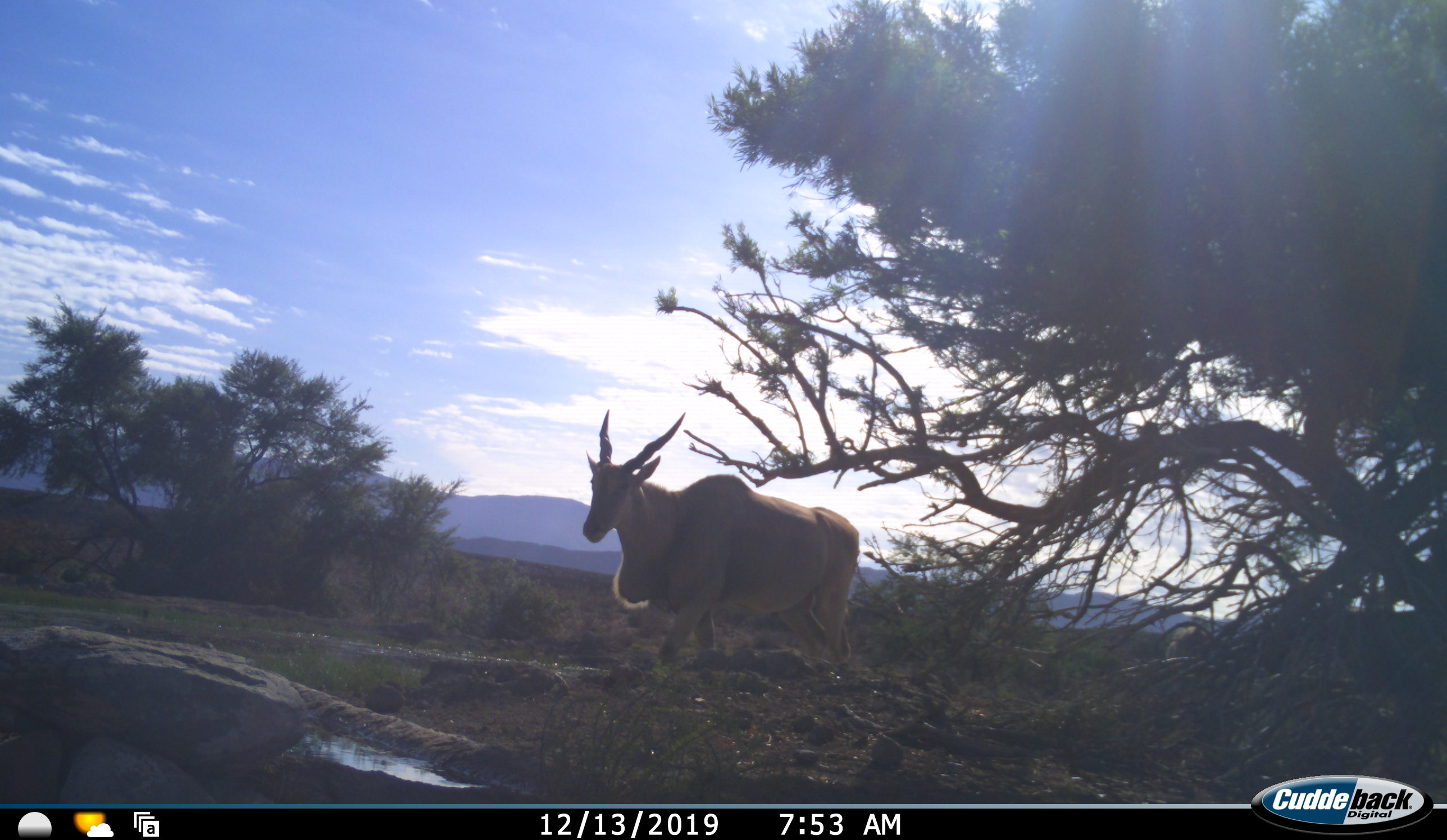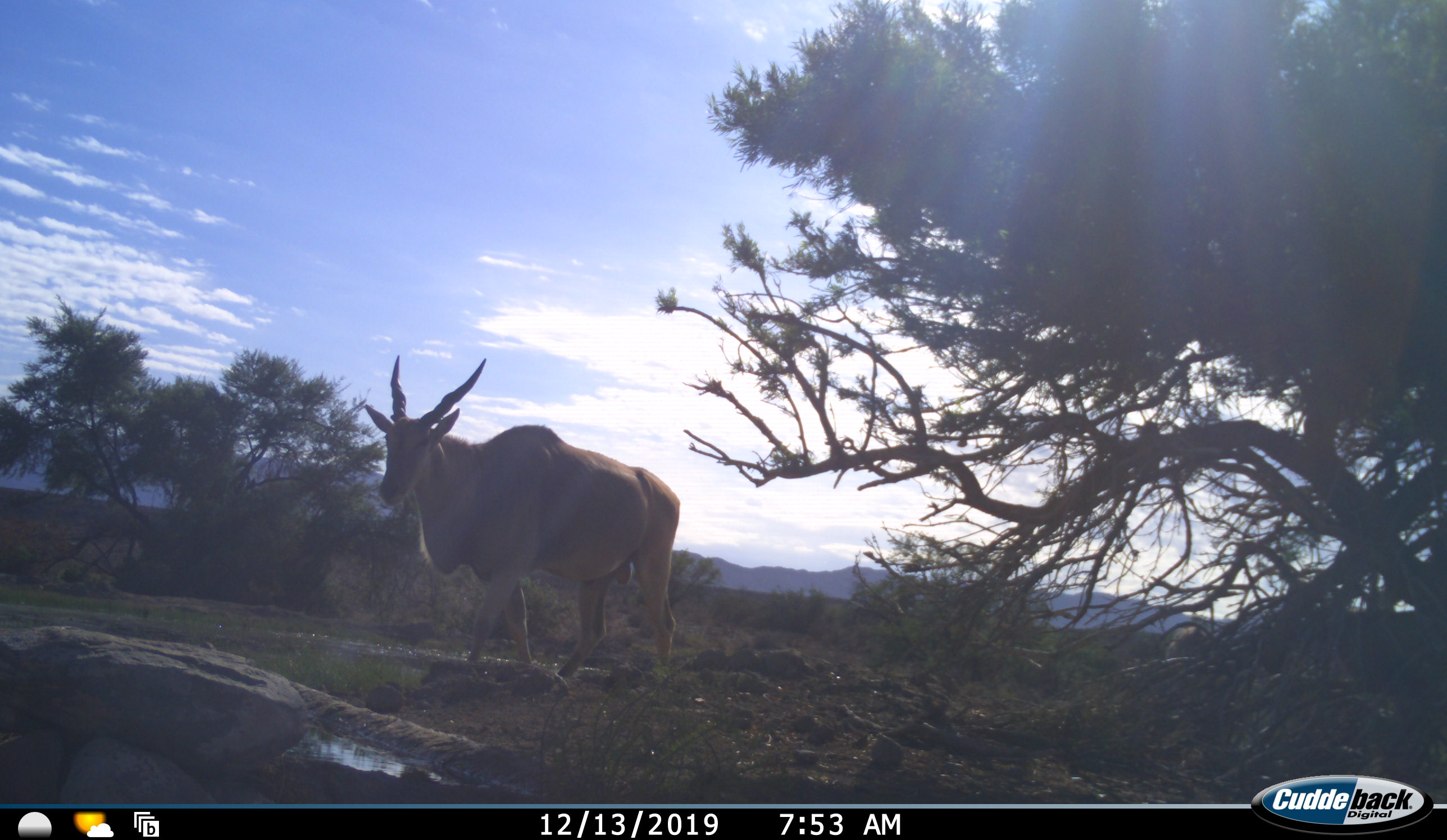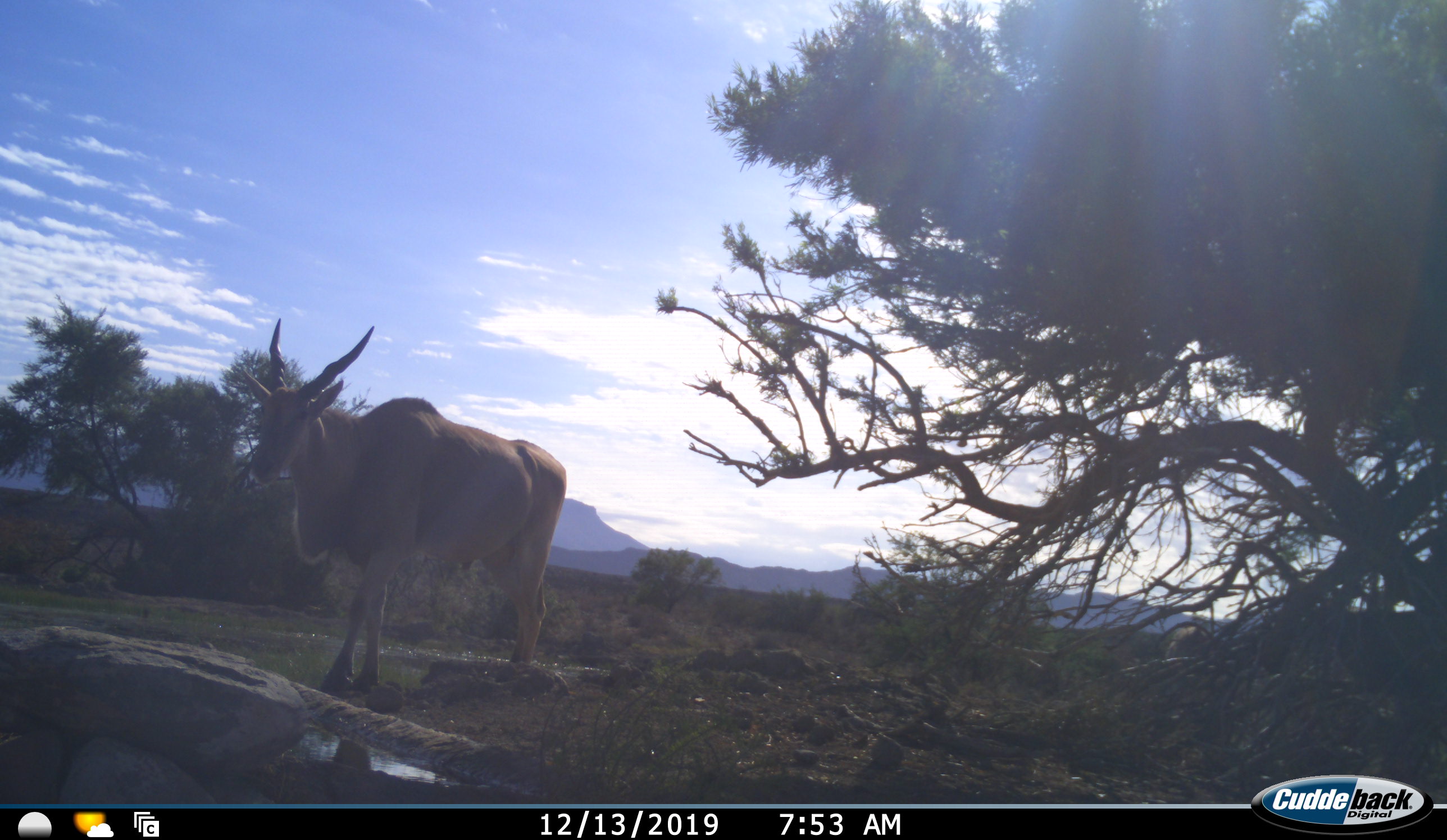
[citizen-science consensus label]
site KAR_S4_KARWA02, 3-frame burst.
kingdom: Animalia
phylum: Chordata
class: Mammalia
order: Artiodactyla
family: Bovidae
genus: Tragelaphus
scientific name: Tragelaphus oryx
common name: eland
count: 1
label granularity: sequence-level